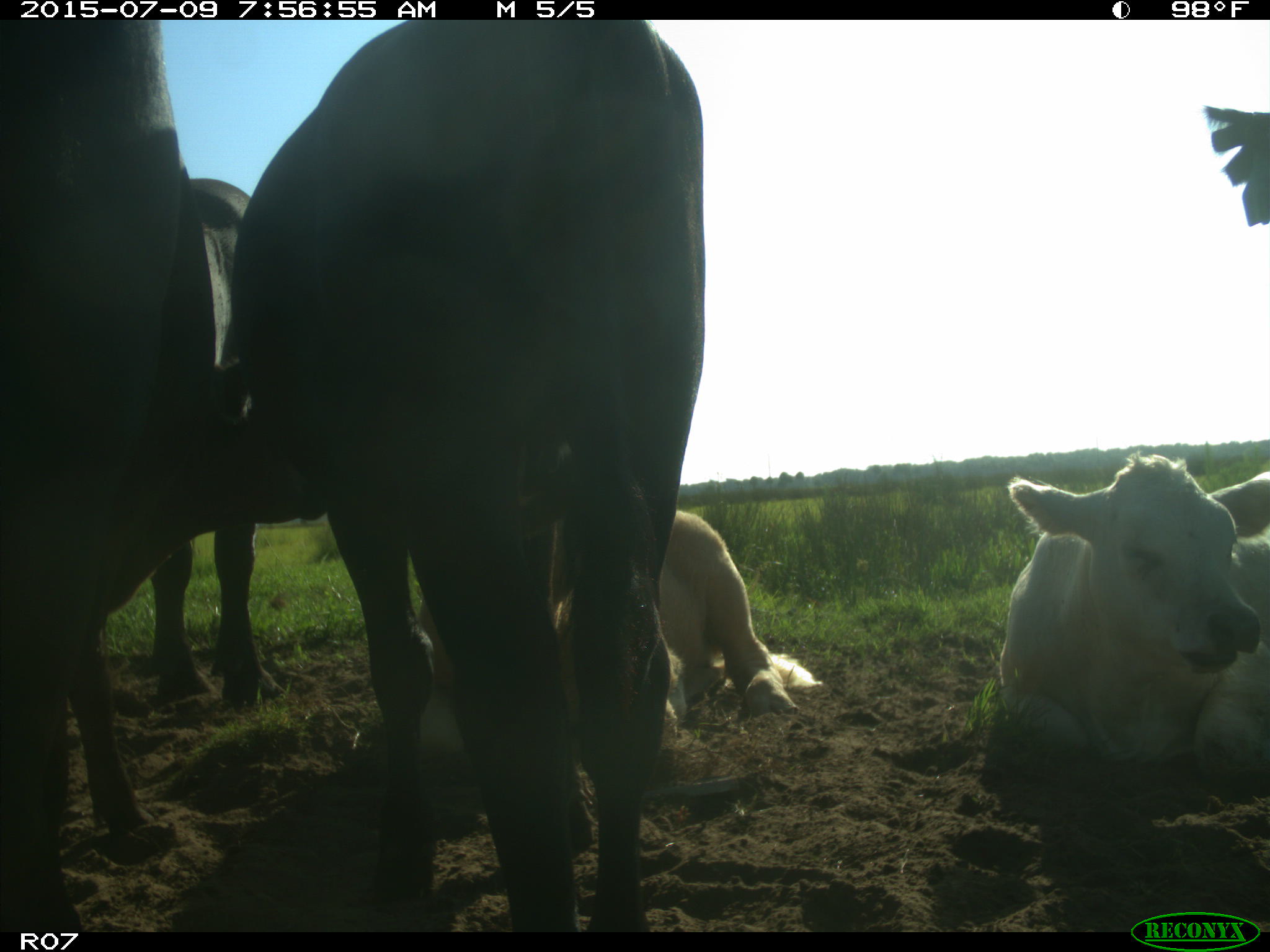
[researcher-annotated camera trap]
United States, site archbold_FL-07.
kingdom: Animalia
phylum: Chordata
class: Mammalia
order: Artiodactyla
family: Bovidae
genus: Bos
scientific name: Bos taurus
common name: domestic cow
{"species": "Bos taurus (domestic cow)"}